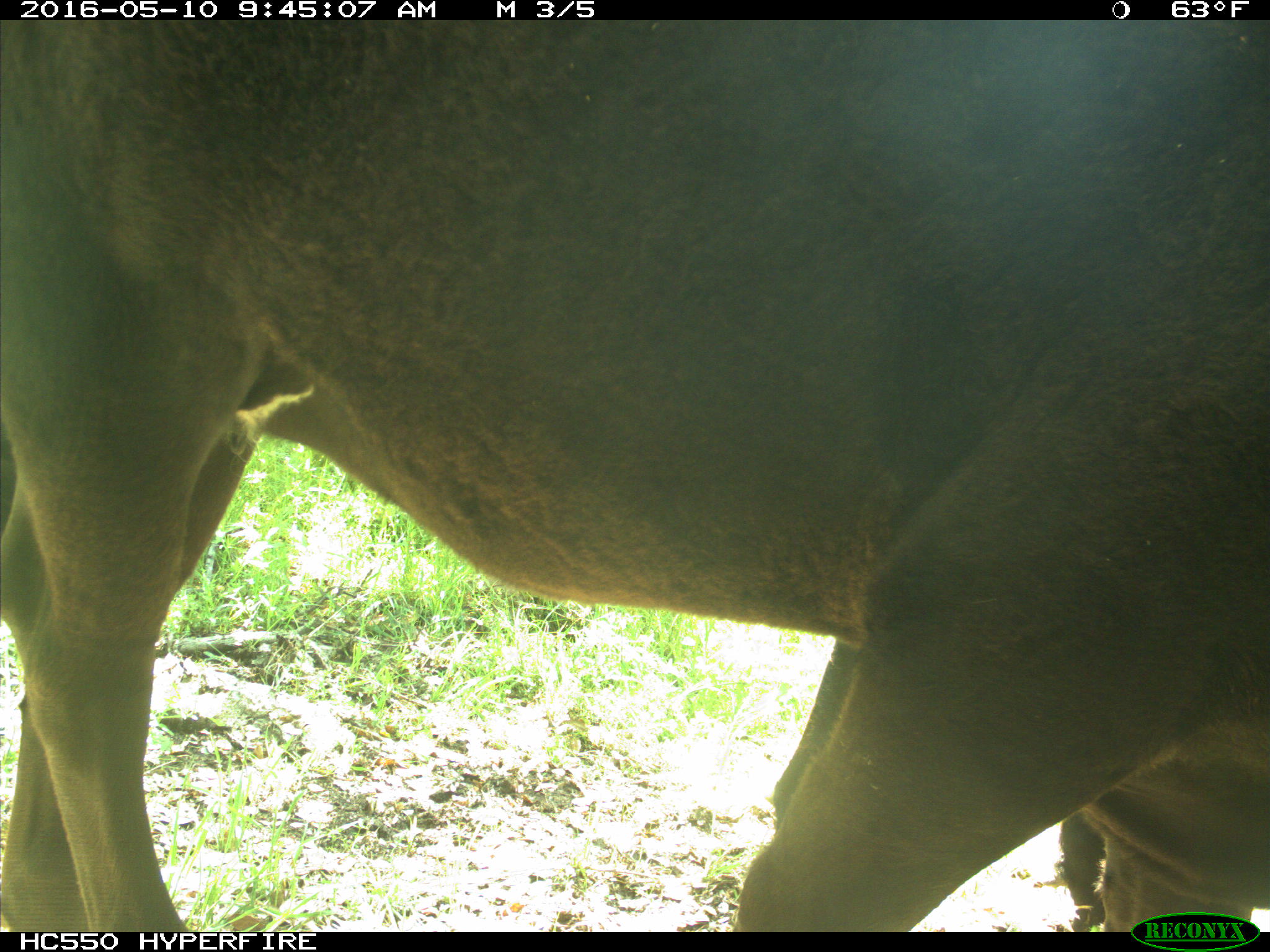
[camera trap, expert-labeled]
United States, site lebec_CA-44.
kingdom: Animalia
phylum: Chordata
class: Mammalia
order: Artiodactyla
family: Bovidae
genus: Bos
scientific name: Bos taurus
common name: domestic cow